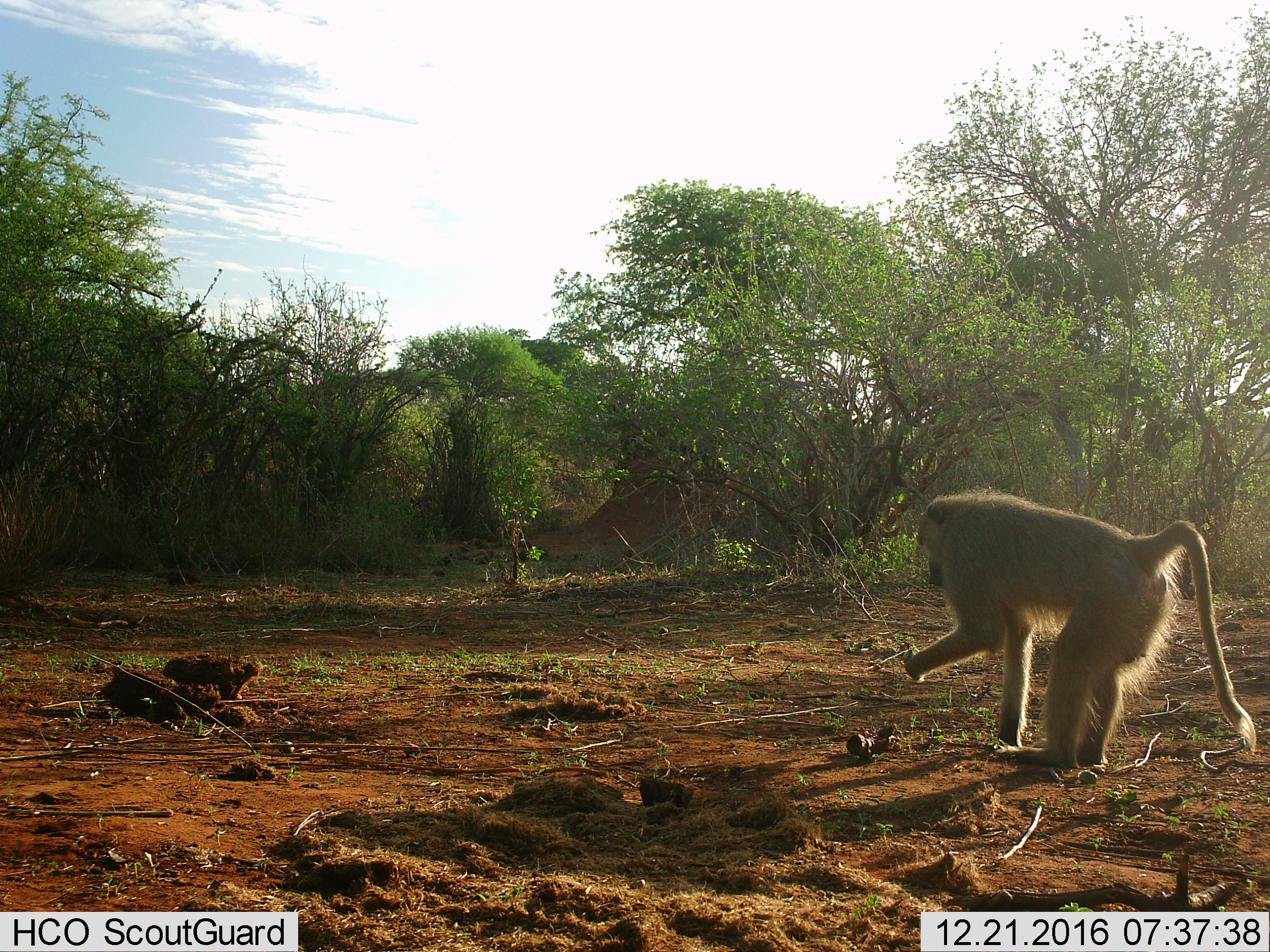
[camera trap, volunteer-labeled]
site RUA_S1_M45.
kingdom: Animalia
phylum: Chordata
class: Mammalia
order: Primates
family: Cercopithecidae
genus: Papio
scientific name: Papio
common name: baboon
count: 1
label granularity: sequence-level